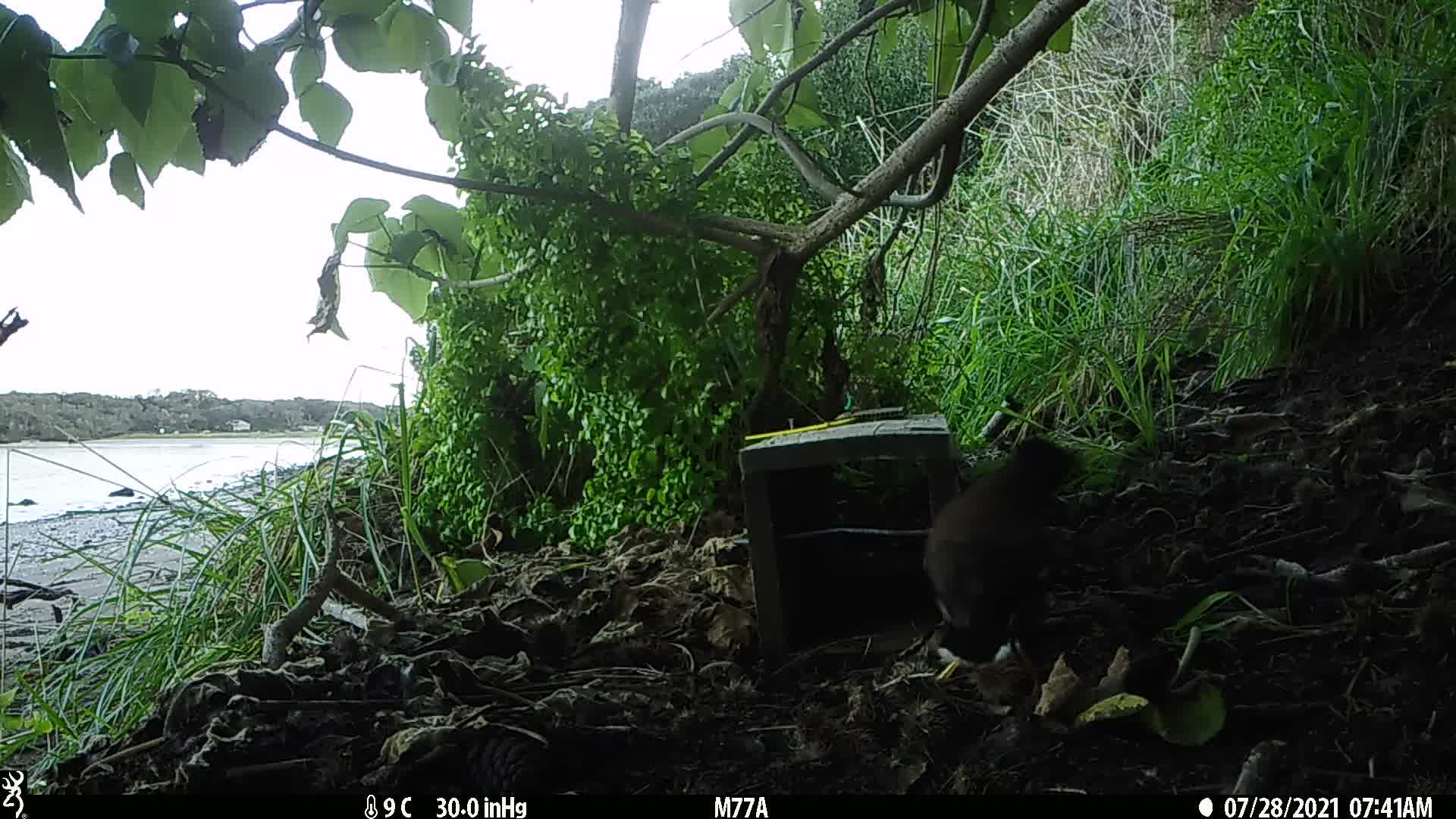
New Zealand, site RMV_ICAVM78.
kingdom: Animalia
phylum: Chordata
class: Aves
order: Passeriformes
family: Sturnidae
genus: Acridotheres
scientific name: Acridotheres tristis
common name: common myna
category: myna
Myna (common myna) (Acridotheres tristis).